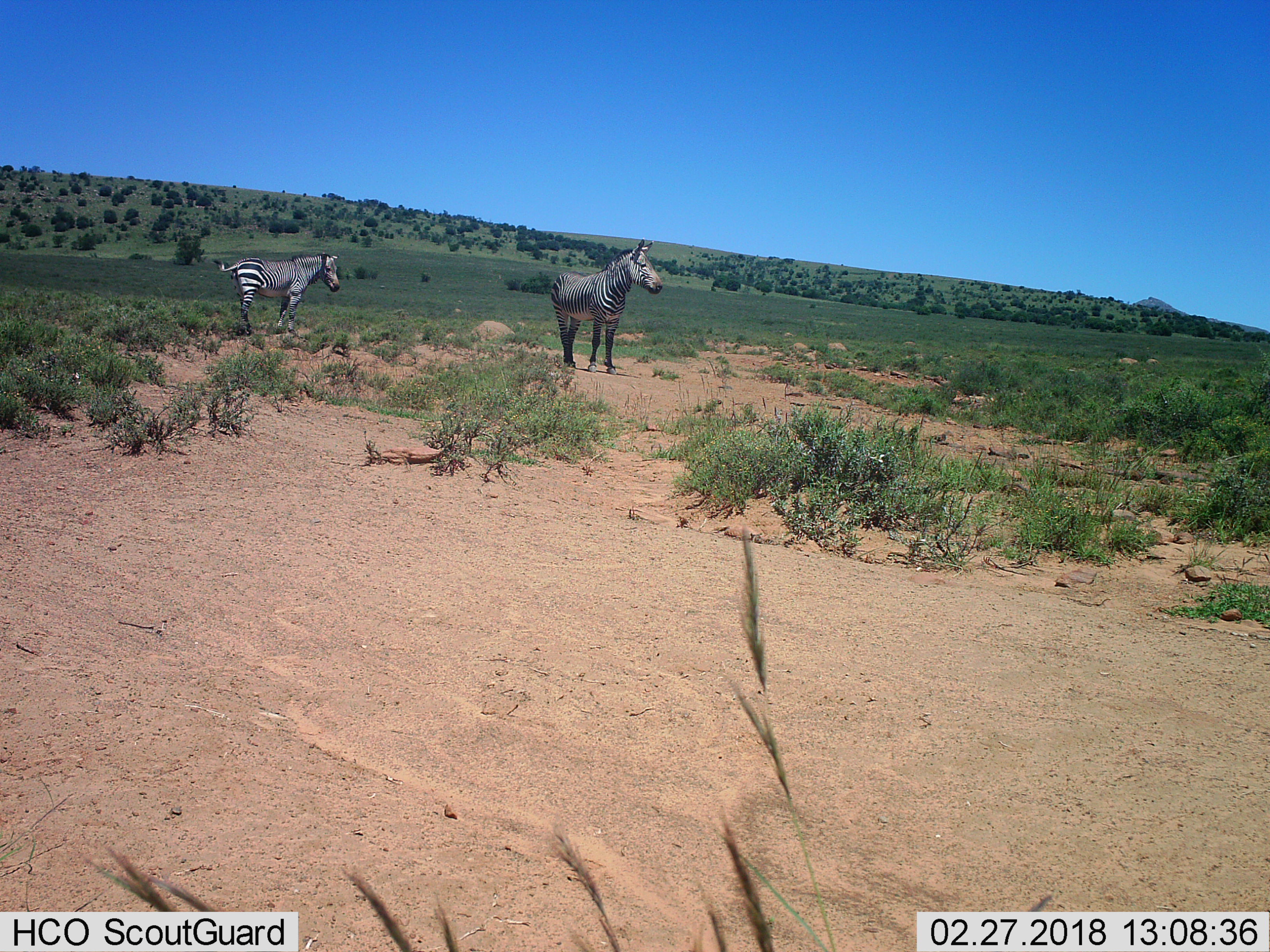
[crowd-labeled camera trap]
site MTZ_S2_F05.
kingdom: Animalia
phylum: Chordata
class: Mammalia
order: Perissodactyla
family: Equidae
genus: Equus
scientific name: Equus zebra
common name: mountain zebra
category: zebramountain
Zebramountain (mountain zebra) (Equus zebra), count 2. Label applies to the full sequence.